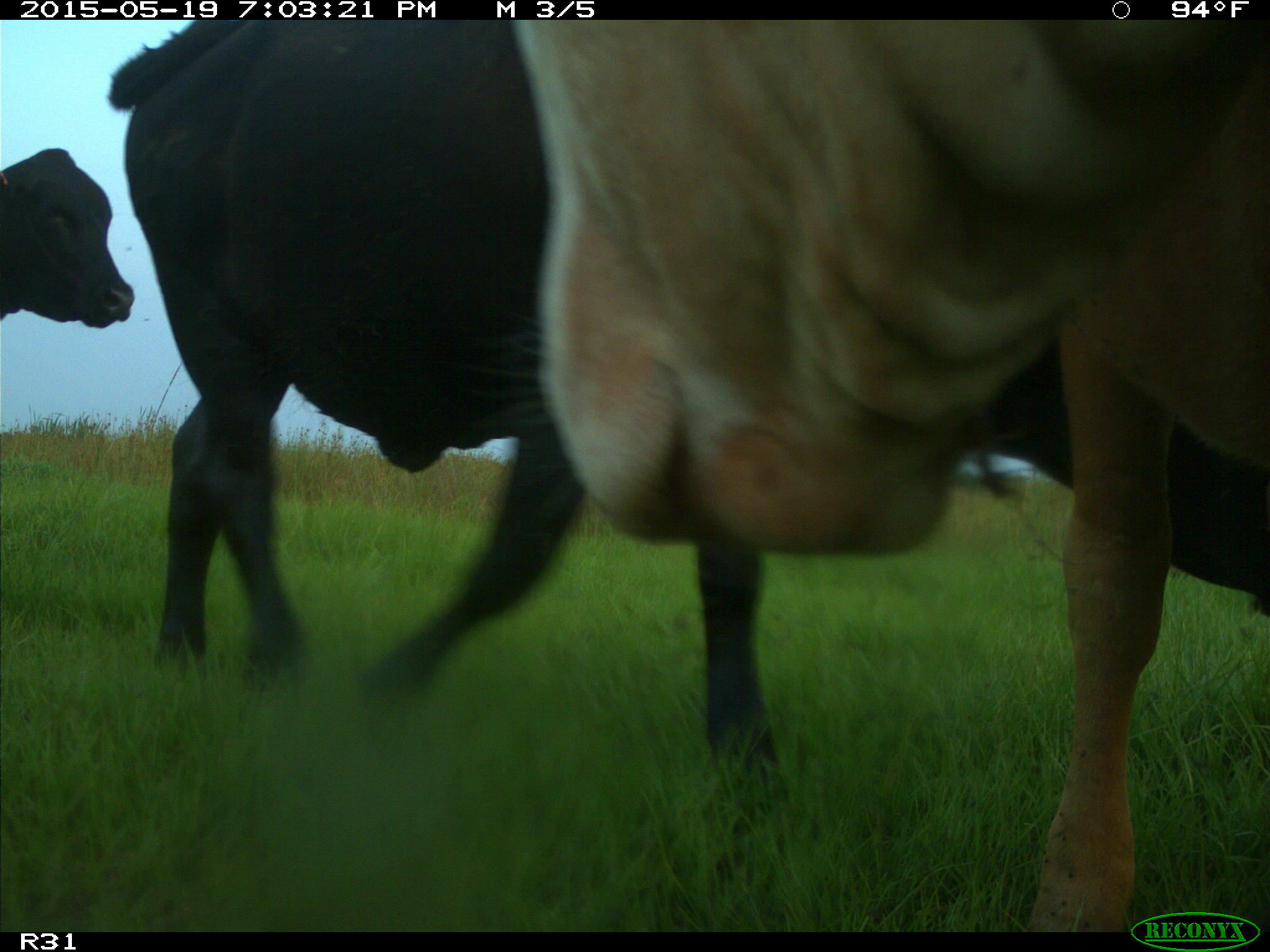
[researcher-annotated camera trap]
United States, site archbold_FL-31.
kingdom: Animalia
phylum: Chordata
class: Mammalia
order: Artiodactyla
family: Bovidae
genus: Bos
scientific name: Bos taurus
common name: domestic cow